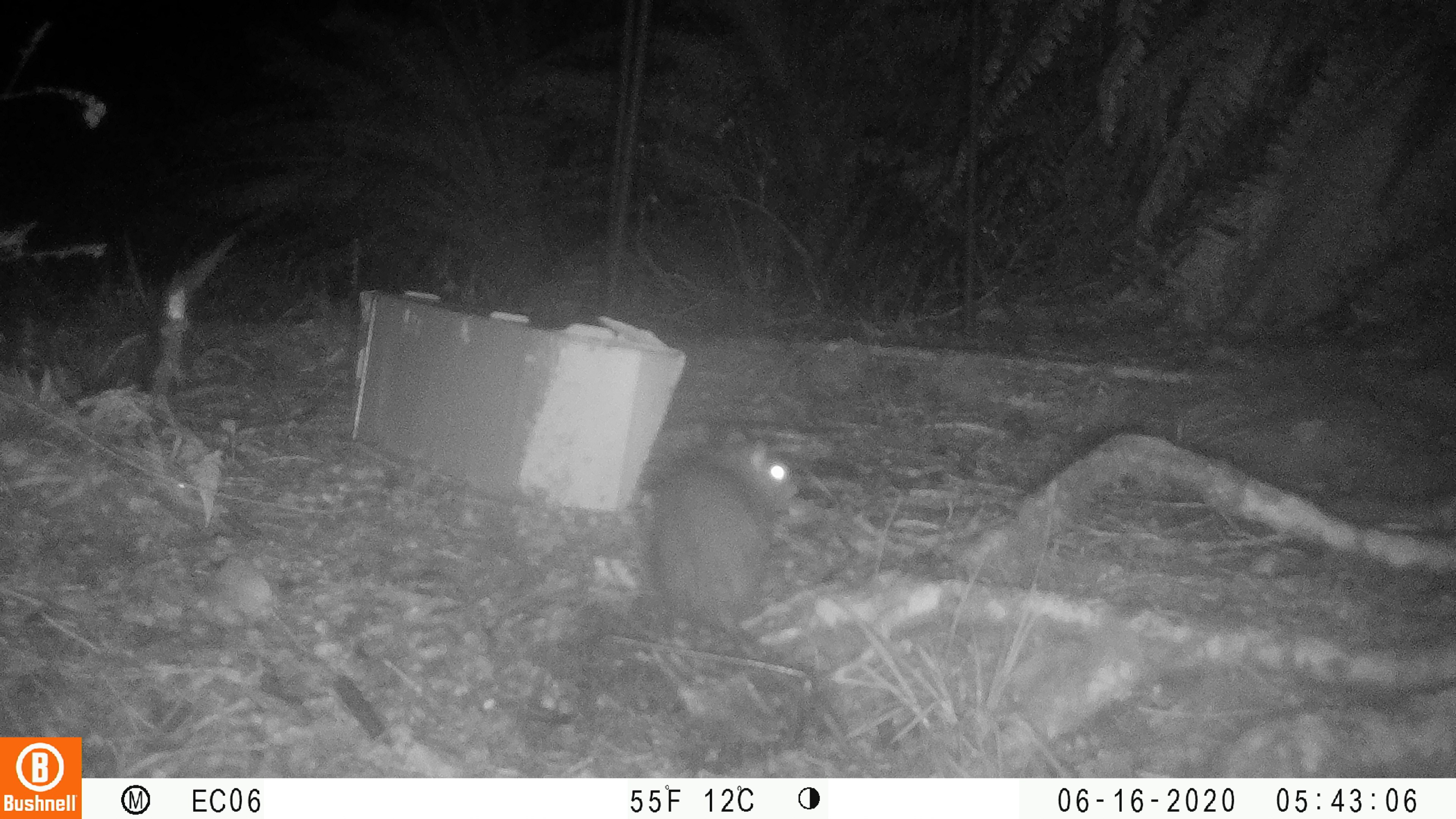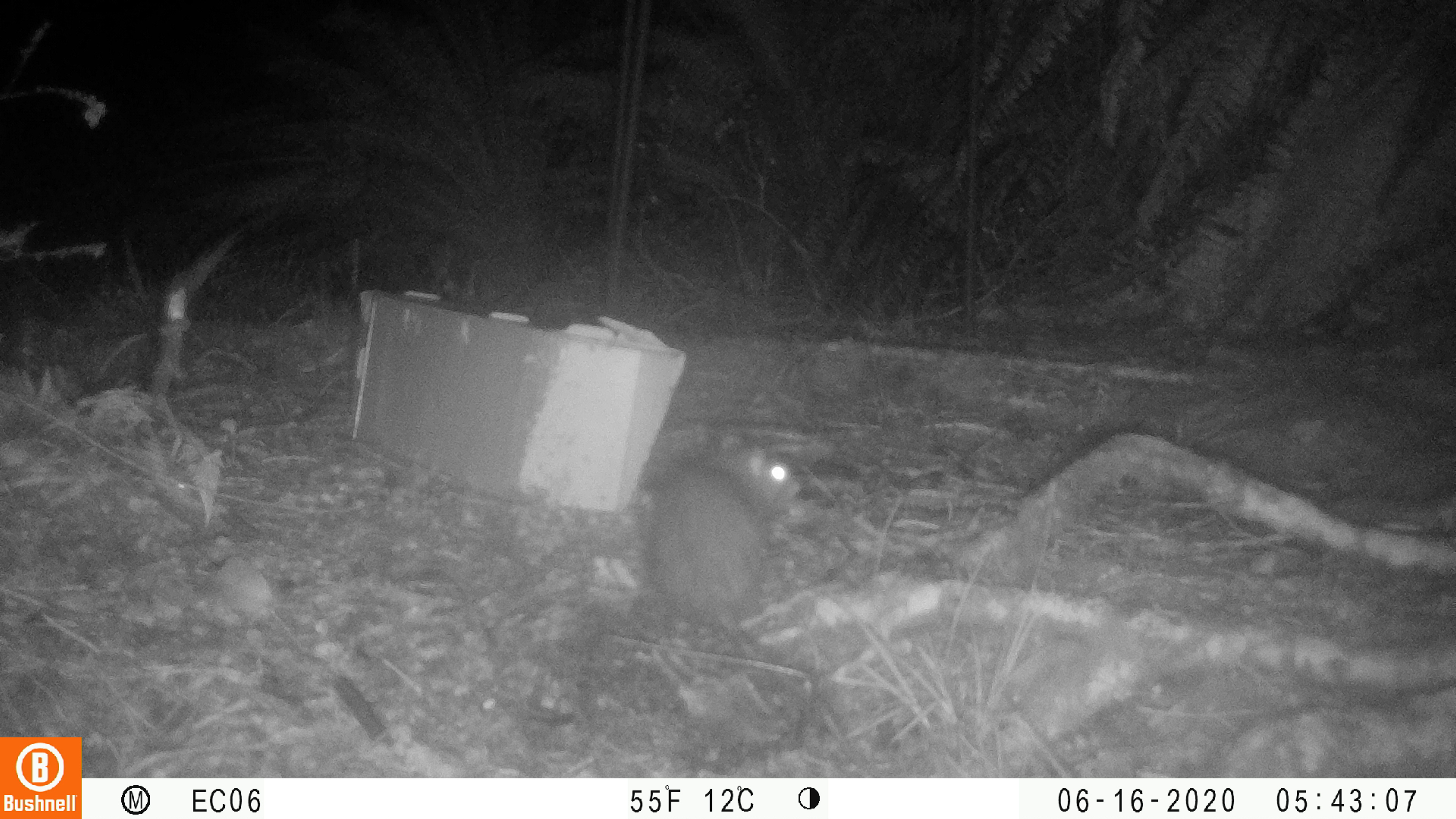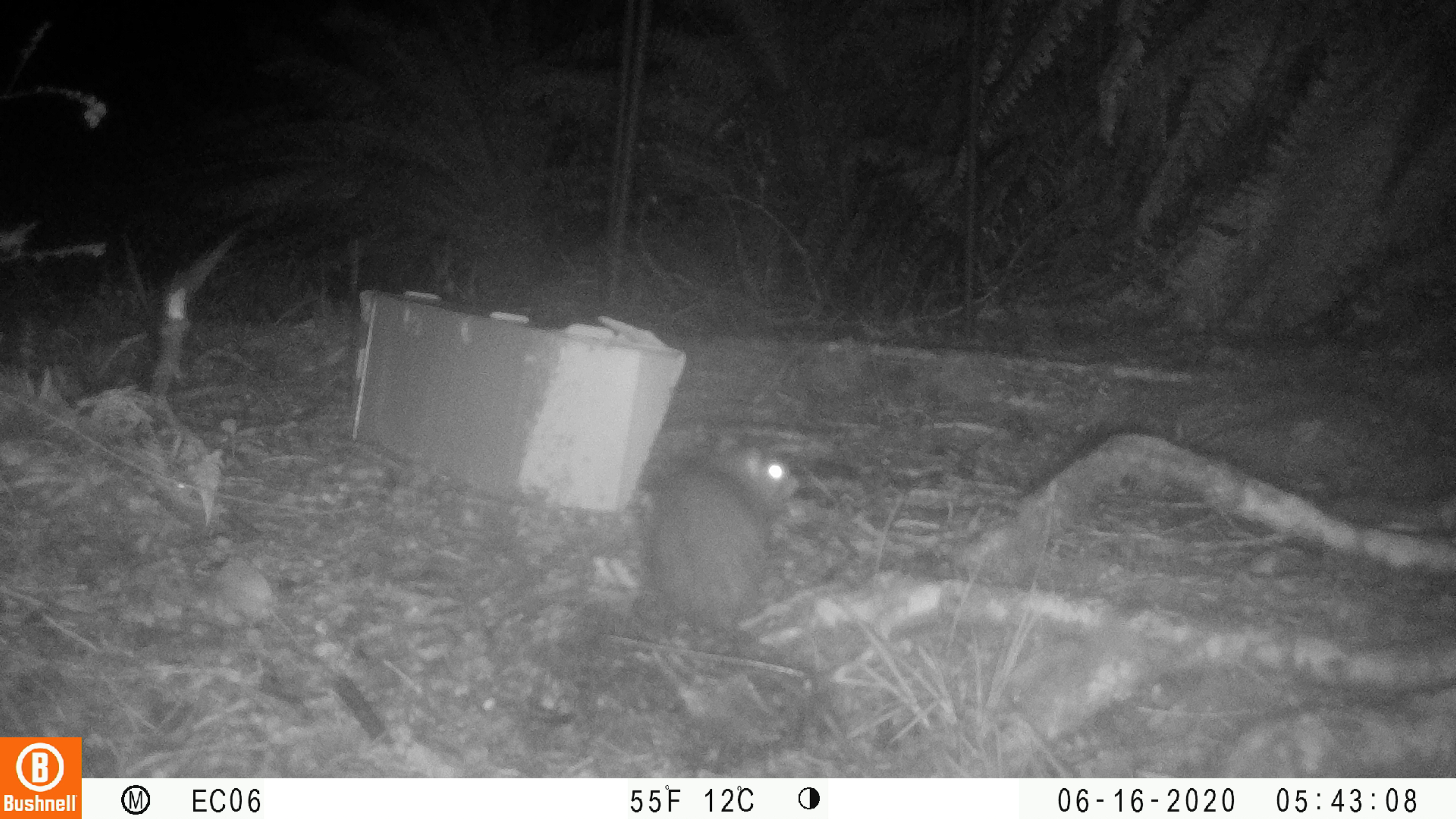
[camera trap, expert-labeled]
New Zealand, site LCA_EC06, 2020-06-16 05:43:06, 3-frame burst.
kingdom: Animalia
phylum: Chordata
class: Mammalia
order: Rodentia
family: Muridae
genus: Rattus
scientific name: Rattus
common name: rat